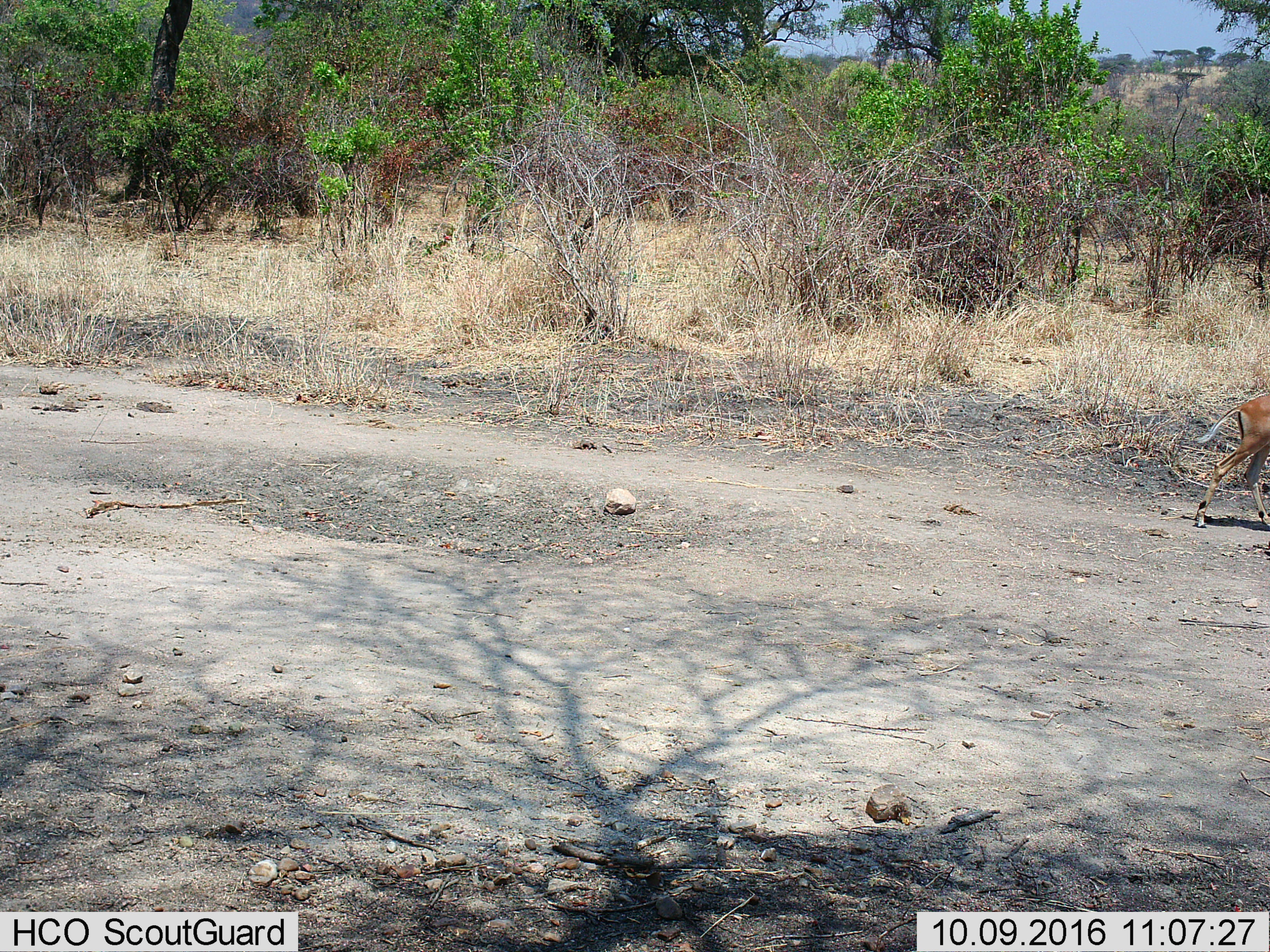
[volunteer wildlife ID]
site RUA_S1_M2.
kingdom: Animalia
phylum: Chordata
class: Mammalia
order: Artiodactyla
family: Bovidae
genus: Aepyceros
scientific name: Aepyceros melampus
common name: impala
Impala (Aepyceros melampus), count 1. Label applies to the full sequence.